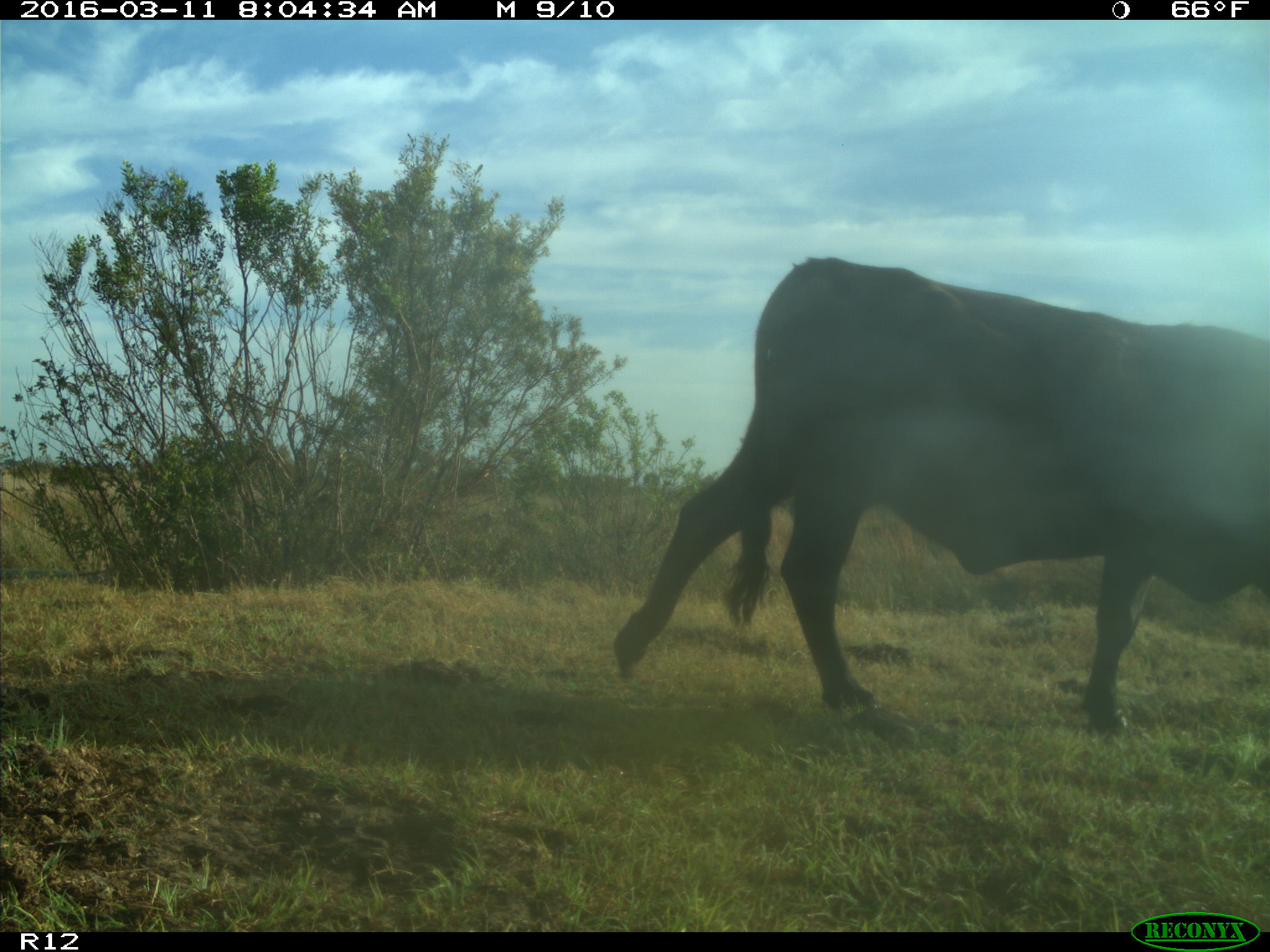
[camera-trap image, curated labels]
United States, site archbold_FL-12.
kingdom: Animalia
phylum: Chordata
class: Mammalia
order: Artiodactyla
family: Bovidae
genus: Bos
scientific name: Bos taurus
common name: domestic cow